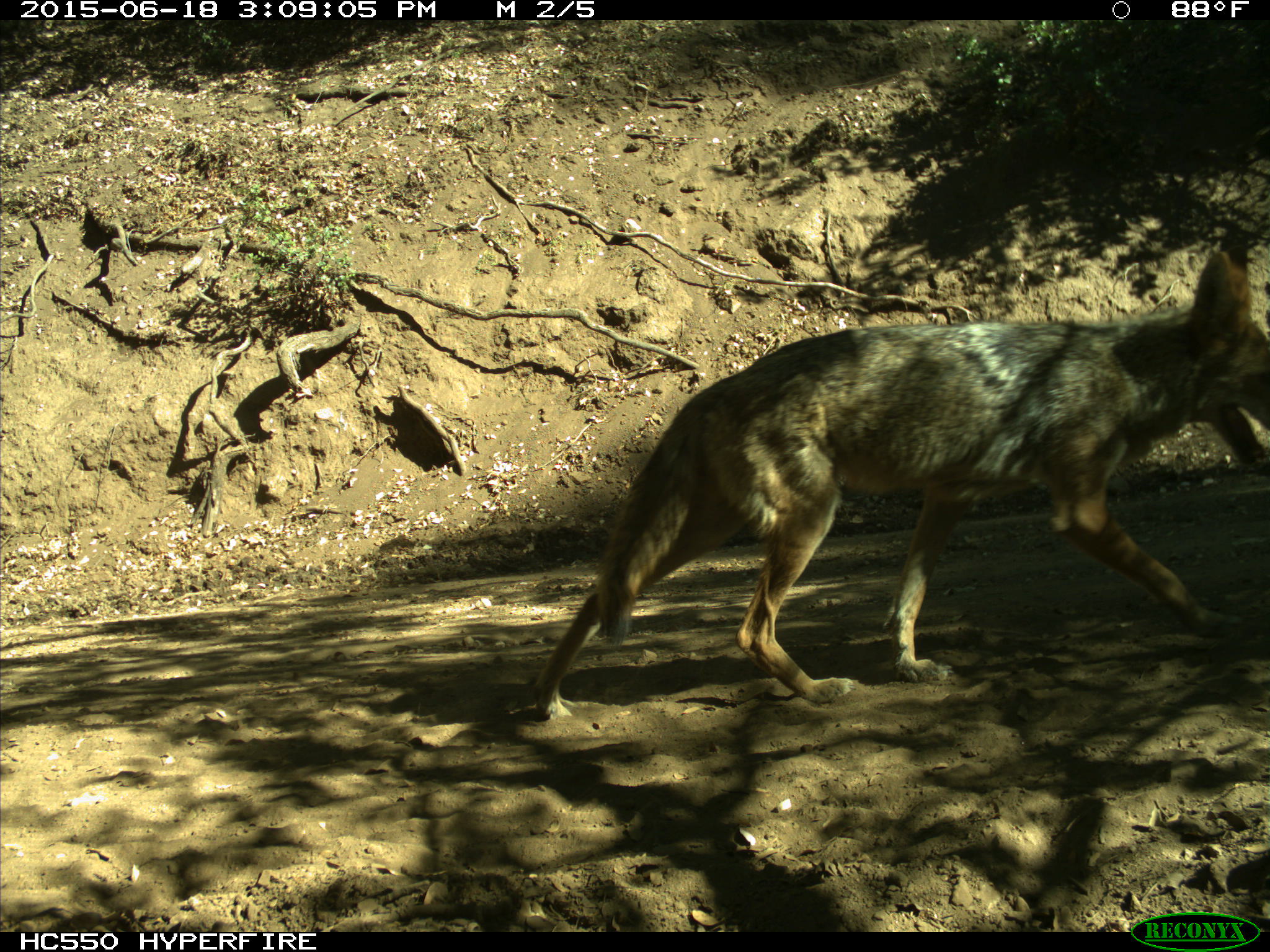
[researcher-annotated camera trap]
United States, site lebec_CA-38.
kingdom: Animalia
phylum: Chordata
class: Mammalia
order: Carnivora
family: Canidae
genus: Canis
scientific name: Canis latrans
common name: coyote